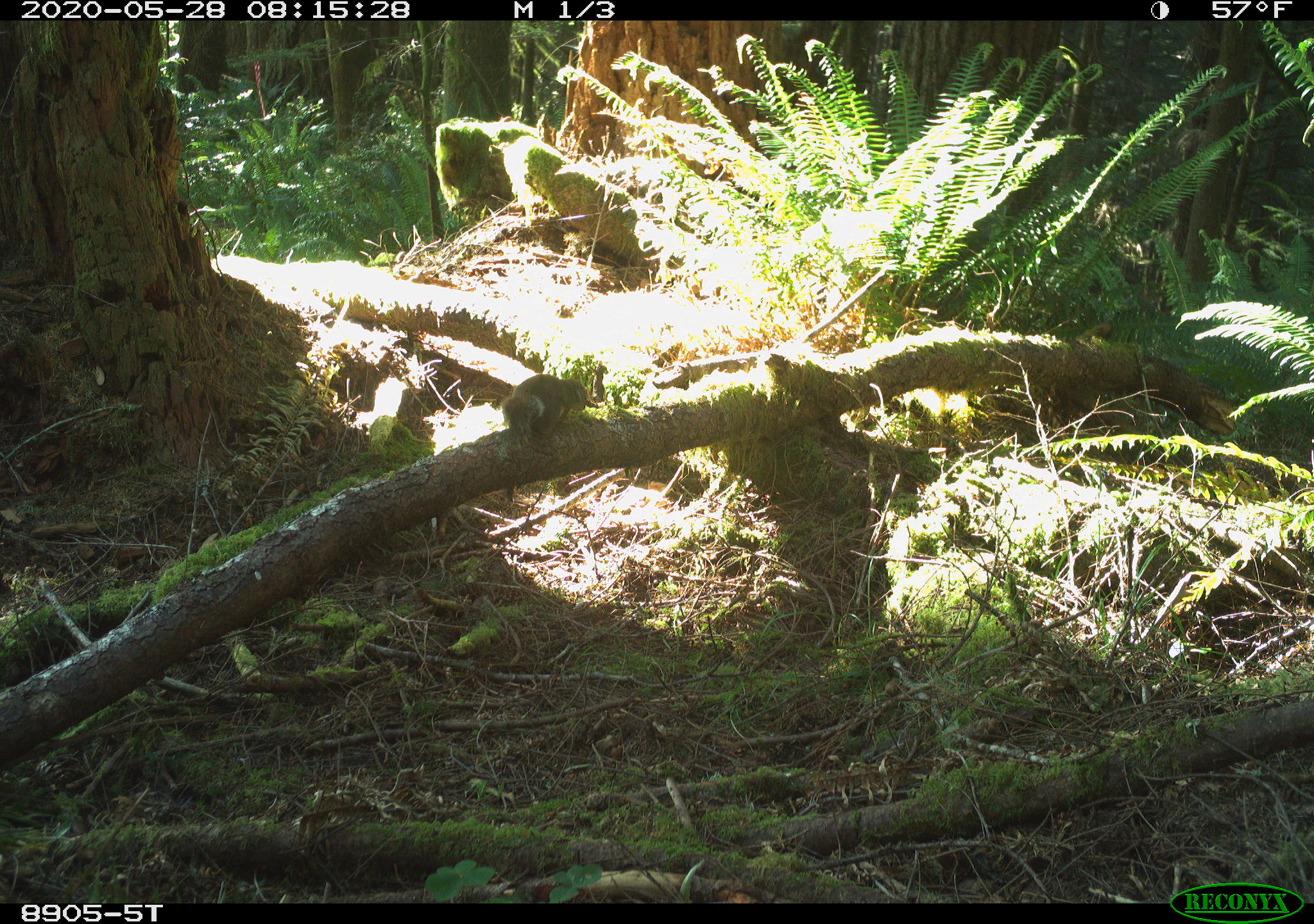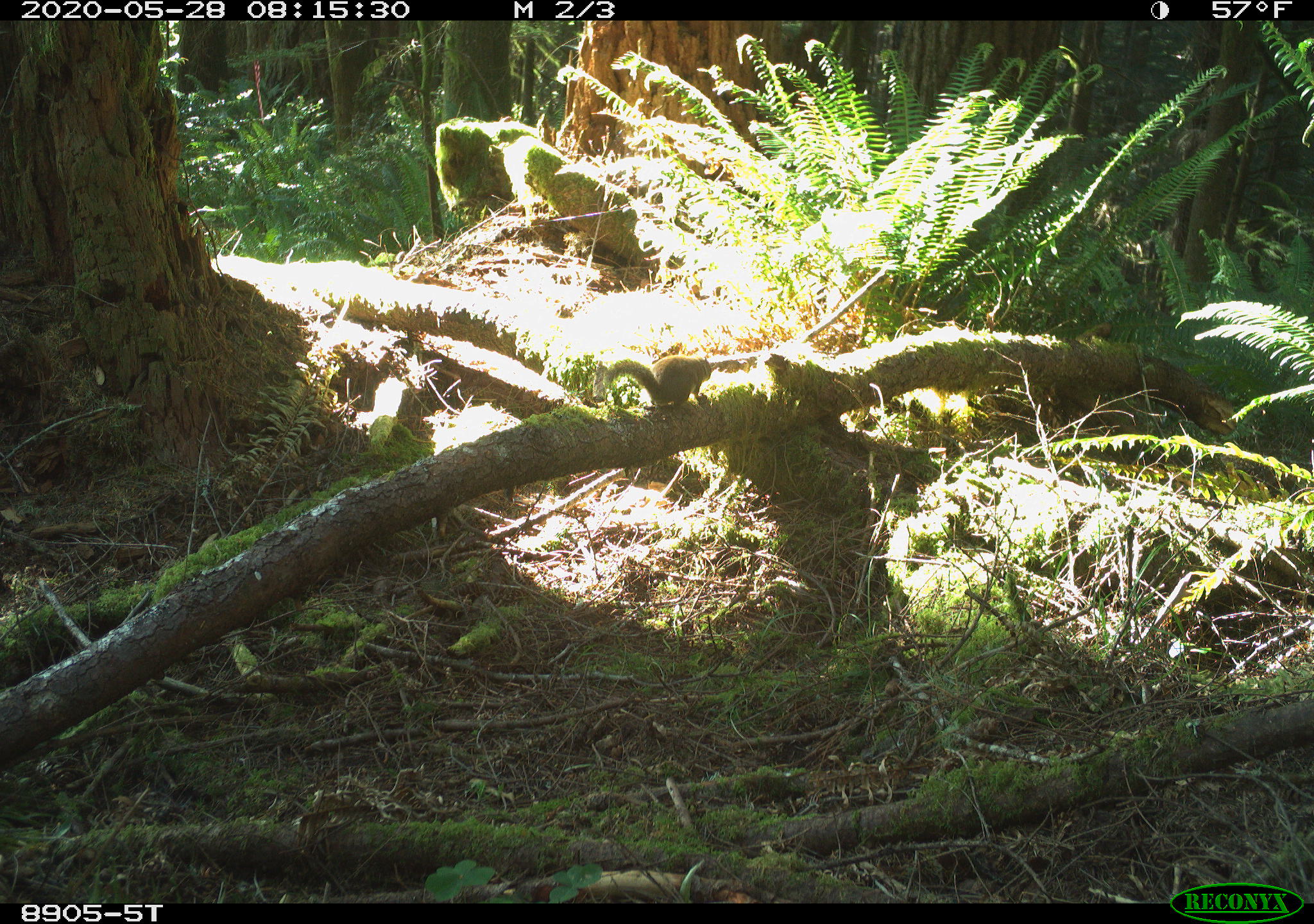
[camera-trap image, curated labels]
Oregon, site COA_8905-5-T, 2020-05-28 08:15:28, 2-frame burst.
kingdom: Animalia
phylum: Chordata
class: Mammalia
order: Rodentia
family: Sciuridae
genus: Tamiasciurus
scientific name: Tamiasciurus douglasii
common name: douglas squirrel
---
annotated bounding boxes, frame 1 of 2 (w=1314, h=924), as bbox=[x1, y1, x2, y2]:
douglas squirrel: bbox=[493, 367, 594, 439]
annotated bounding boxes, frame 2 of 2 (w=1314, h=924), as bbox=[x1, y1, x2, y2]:
douglas squirrel: bbox=[599, 350, 716, 415]